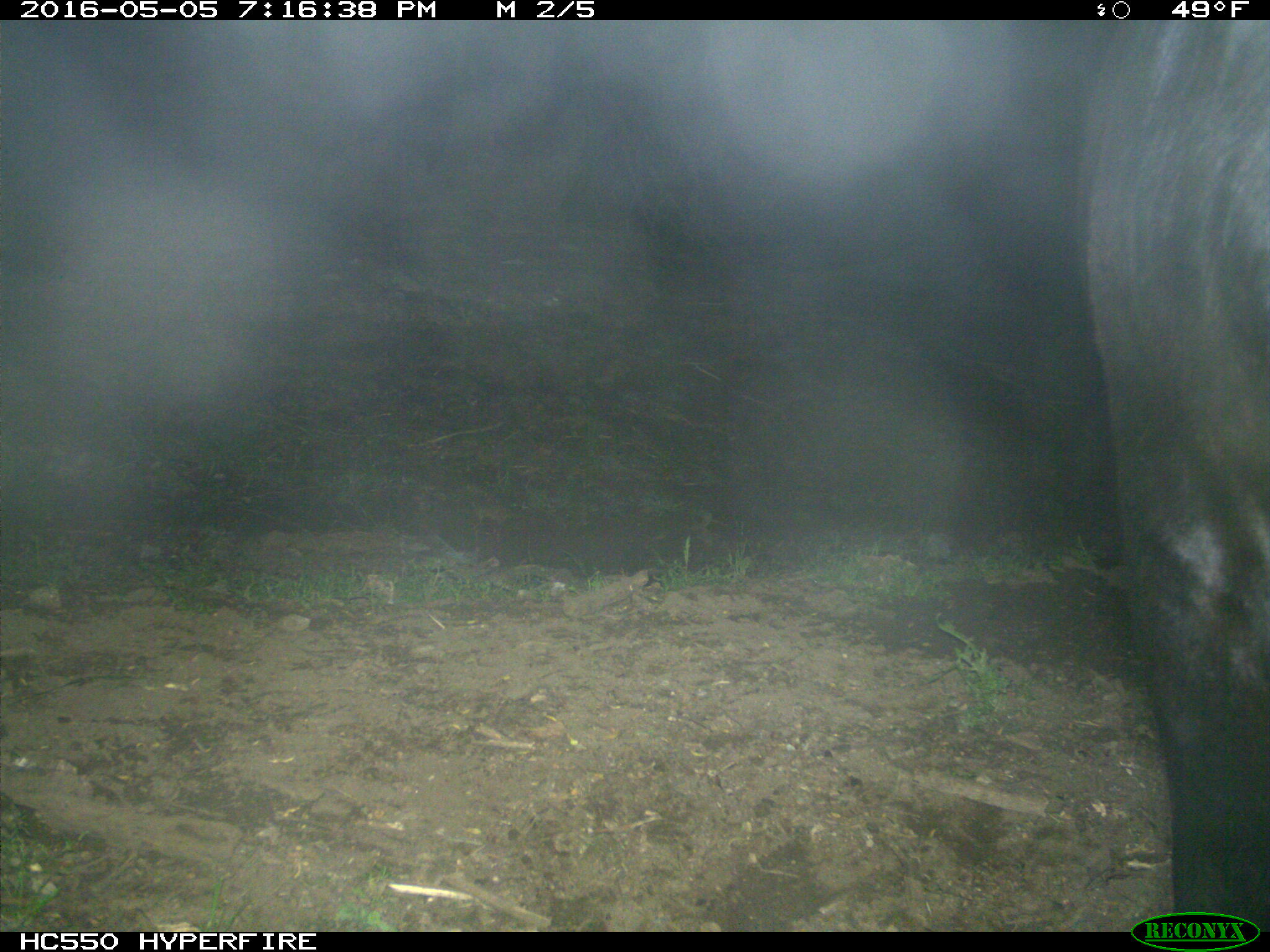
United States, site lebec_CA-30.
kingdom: Animalia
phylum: Chordata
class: Mammalia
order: Artiodactyla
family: Bovidae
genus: Bos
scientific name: Bos taurus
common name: domestic cow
Bos taurus (domestic cow).